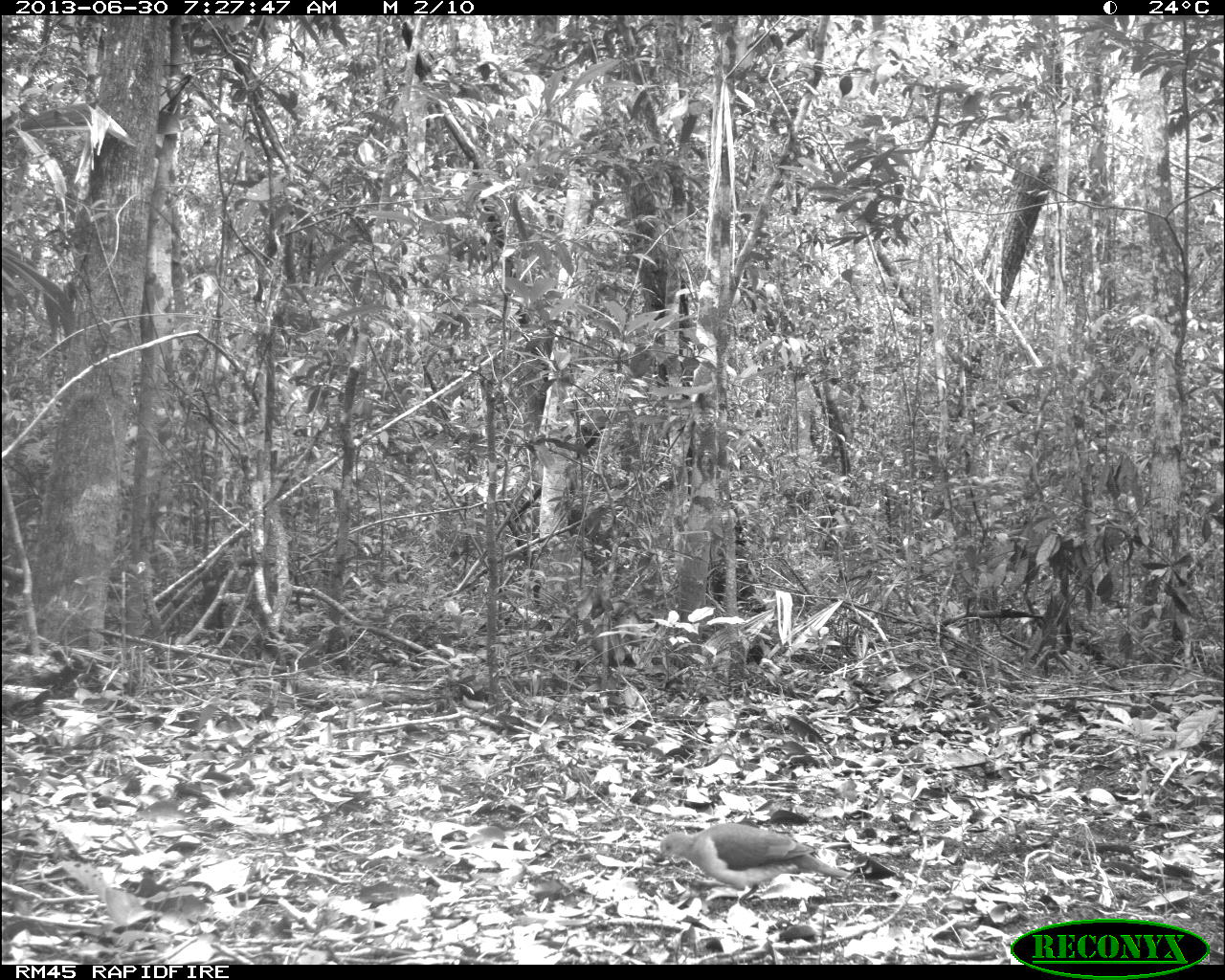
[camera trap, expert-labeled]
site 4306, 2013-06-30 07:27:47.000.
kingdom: Animalia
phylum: Chordata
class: Aves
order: Columbiformes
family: Columbidae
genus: Leptotila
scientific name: Leptotila plumbeiceps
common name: gray-headed dove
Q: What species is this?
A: Leptotila plumbeiceps (gray-headed dove).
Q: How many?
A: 1.